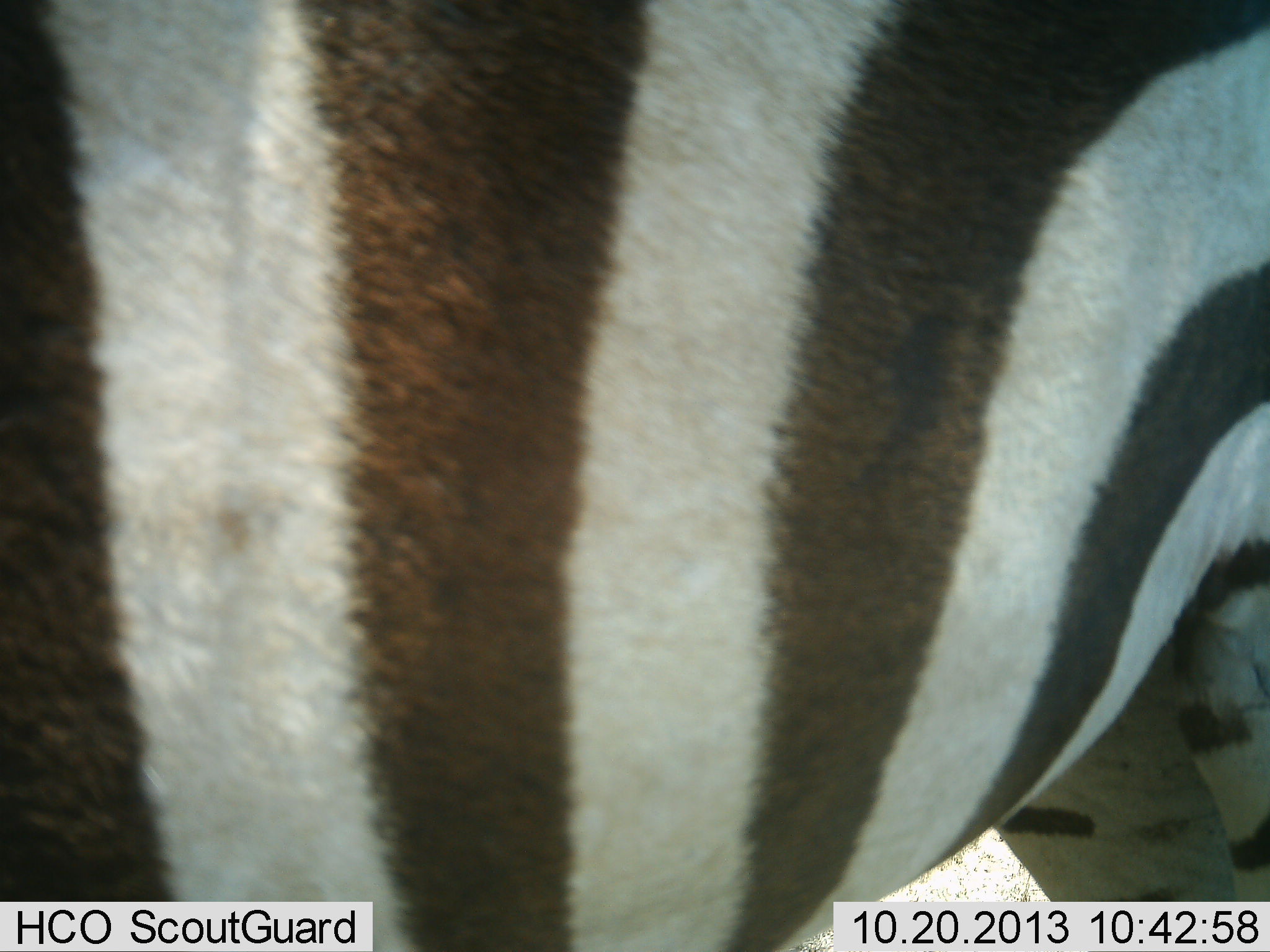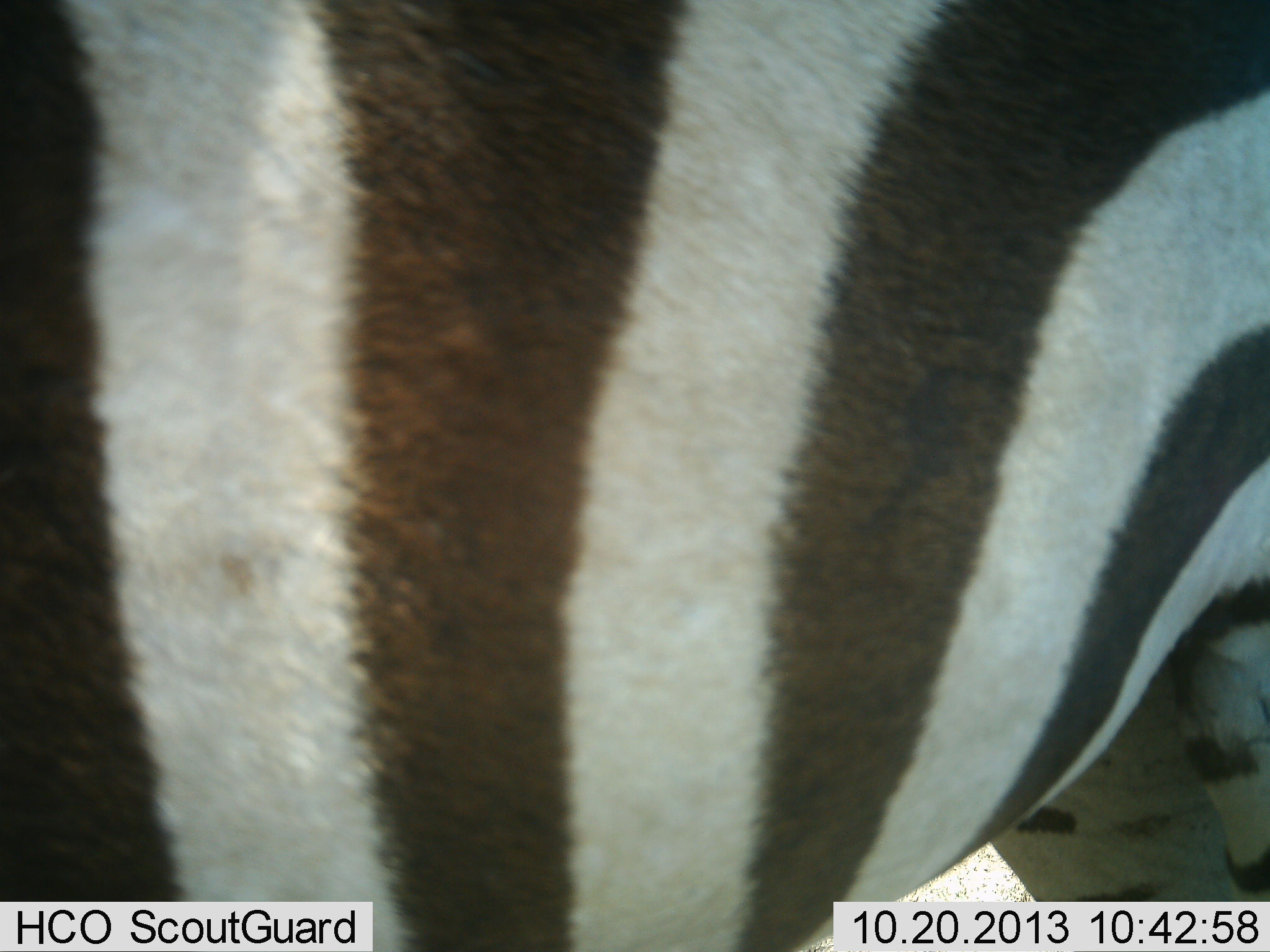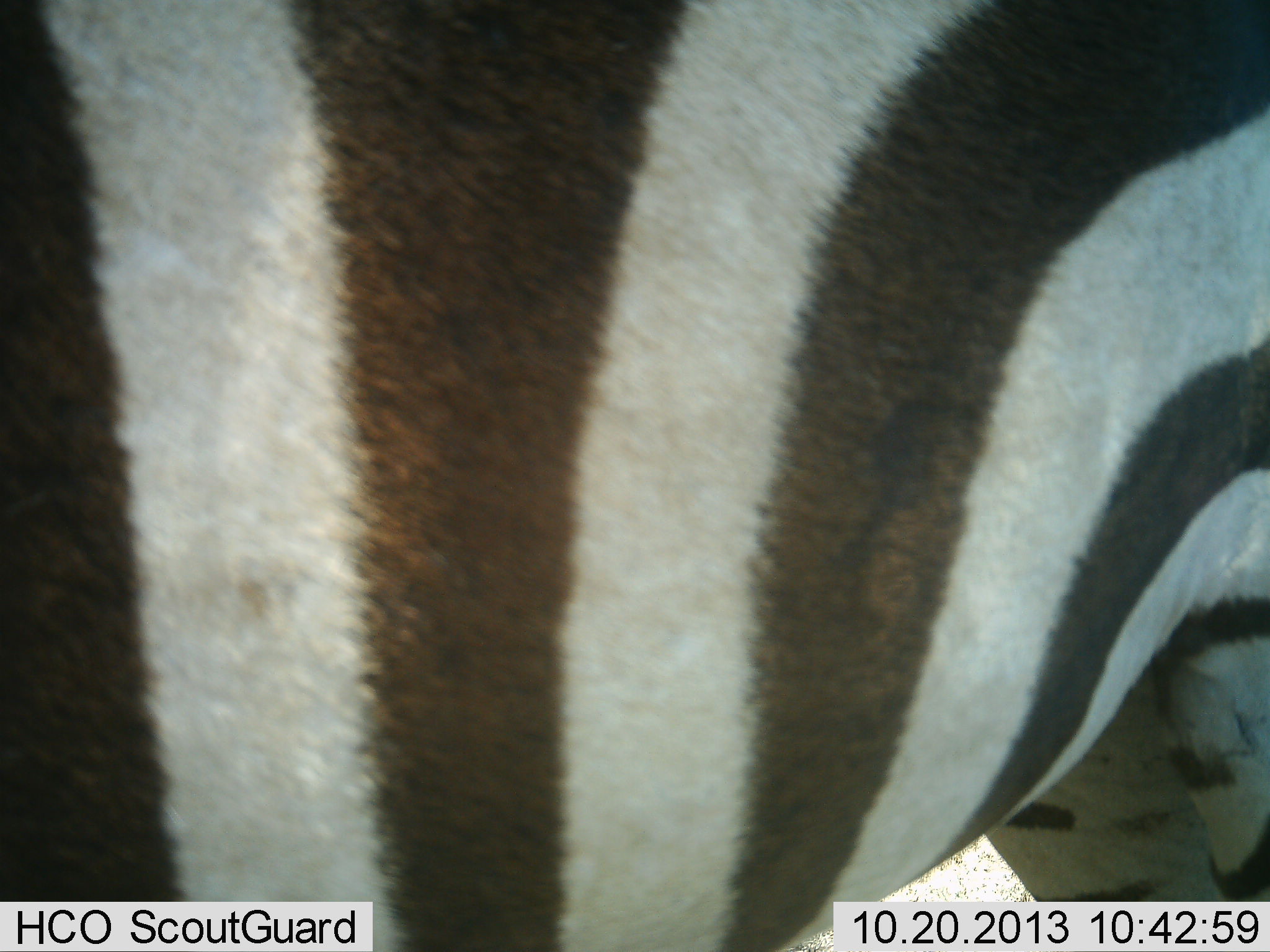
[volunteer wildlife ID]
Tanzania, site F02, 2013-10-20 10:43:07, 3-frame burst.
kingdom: Animalia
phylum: Chordata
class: Mammalia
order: Perissodactyla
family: Equidae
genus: Equus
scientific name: Equus quagga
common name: plains zebra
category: zebra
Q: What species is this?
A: Zebra (plains zebra) (Equus quagga).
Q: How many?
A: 1.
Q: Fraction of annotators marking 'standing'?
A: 100%.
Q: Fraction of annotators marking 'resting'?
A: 0%.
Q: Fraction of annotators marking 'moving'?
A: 0%.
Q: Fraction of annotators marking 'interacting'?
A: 0%.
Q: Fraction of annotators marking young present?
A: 0%.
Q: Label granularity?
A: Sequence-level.